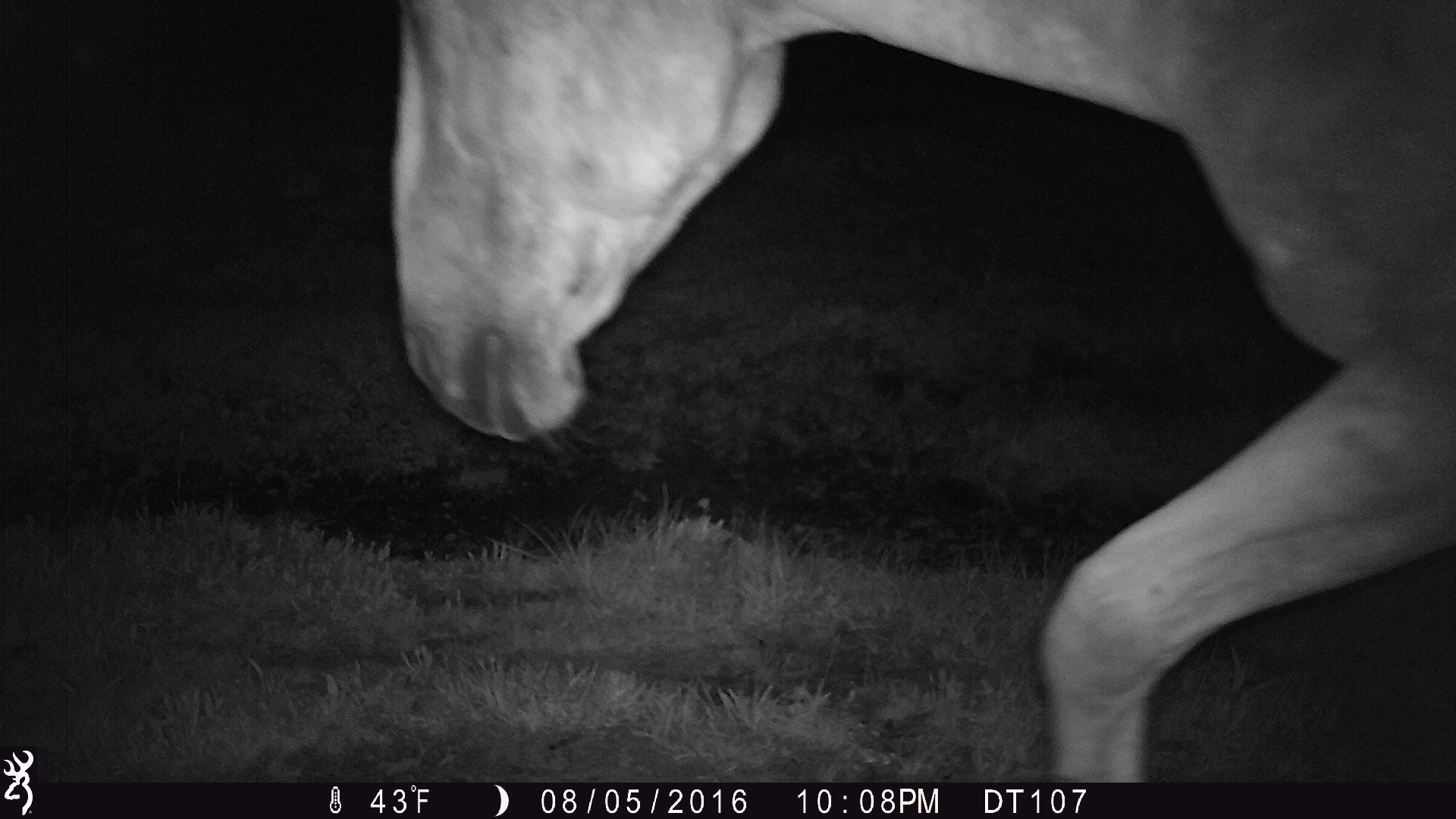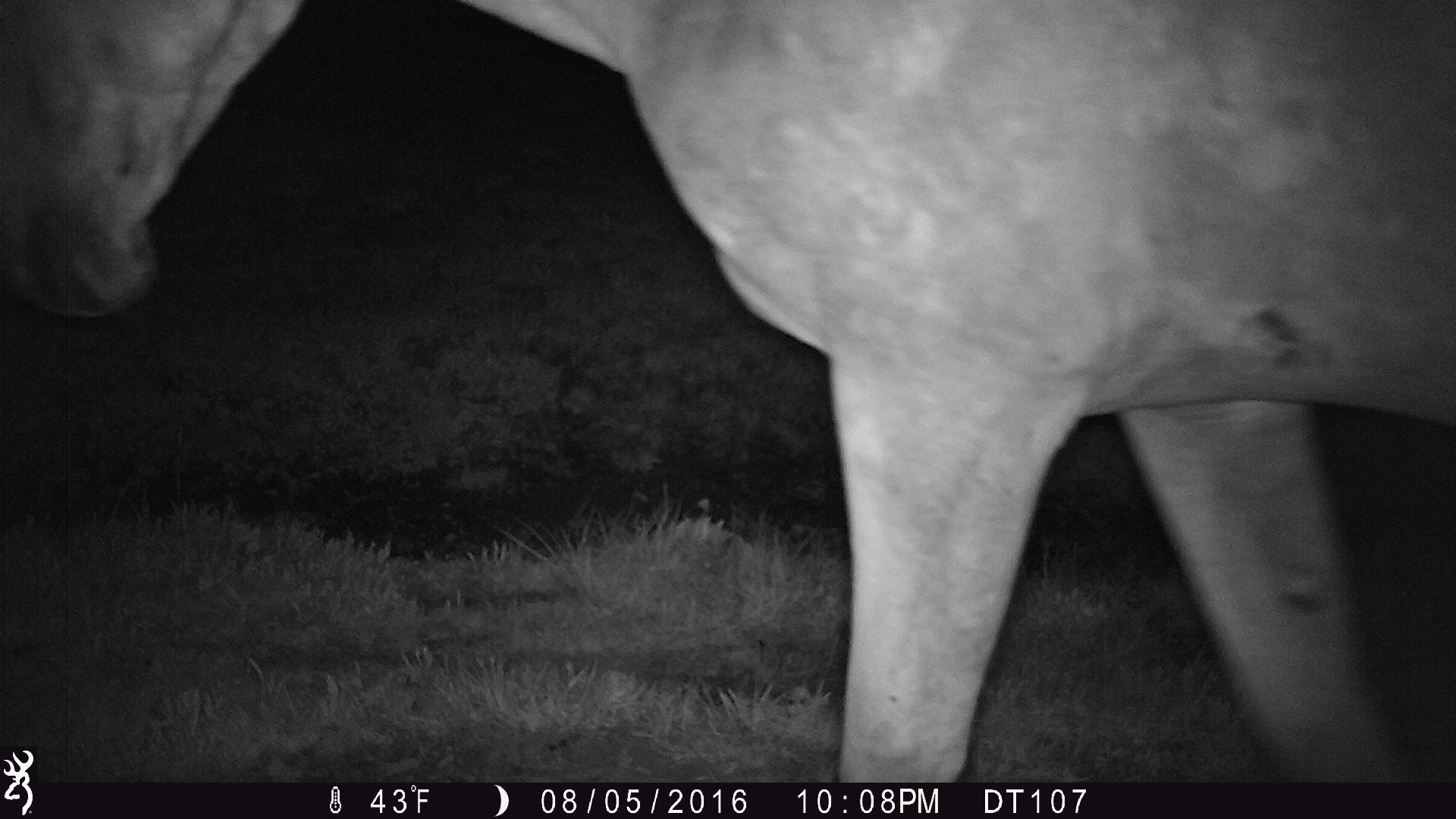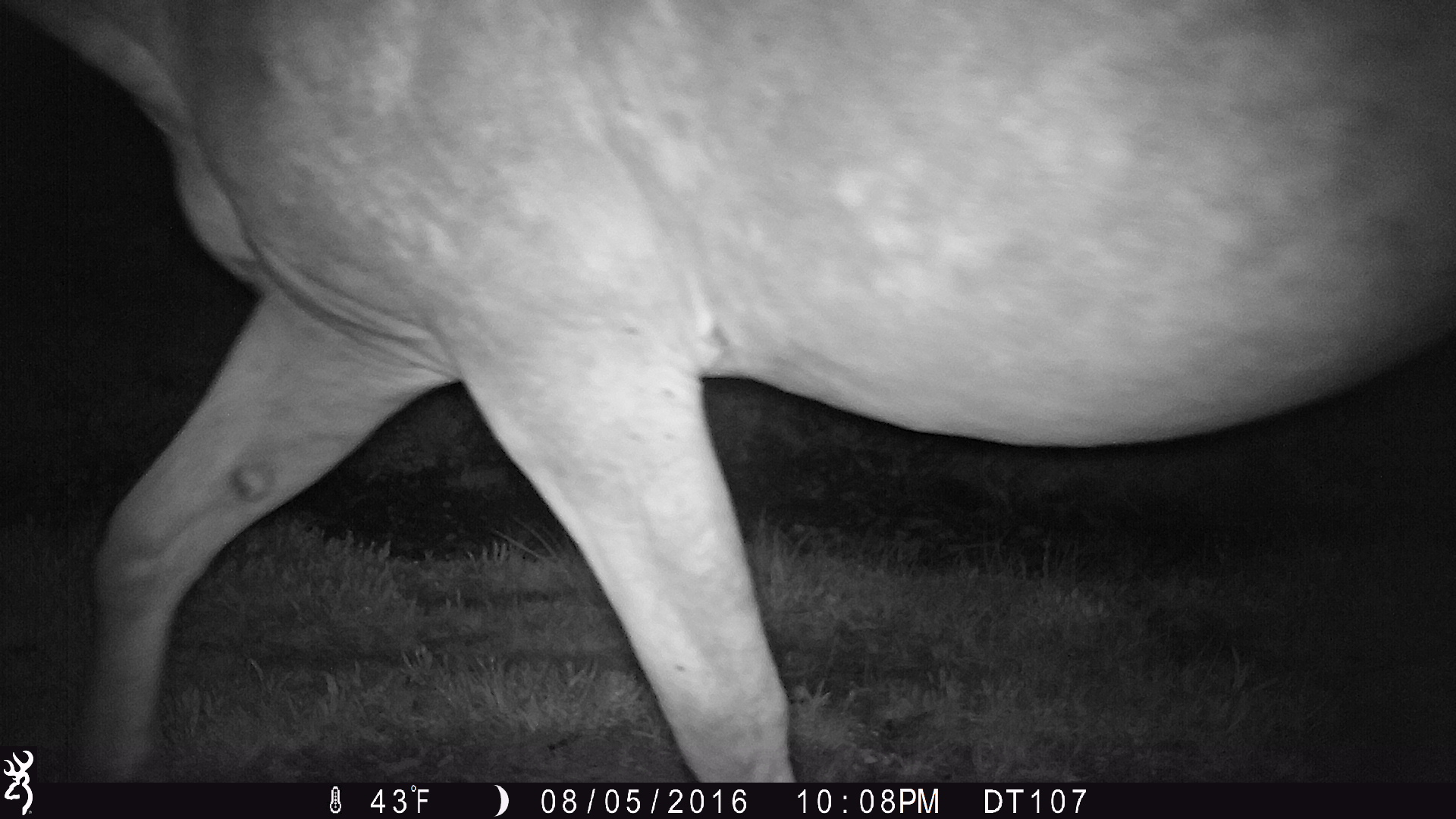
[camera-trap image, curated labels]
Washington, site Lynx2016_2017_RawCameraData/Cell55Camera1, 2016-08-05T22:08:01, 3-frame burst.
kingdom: Animalia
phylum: Chordata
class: Mammalia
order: Perissodactyla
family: Equidae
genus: Equus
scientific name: Equus caballus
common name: domestic horse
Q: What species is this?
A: Domestic horse (Equus caballus).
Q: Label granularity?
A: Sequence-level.